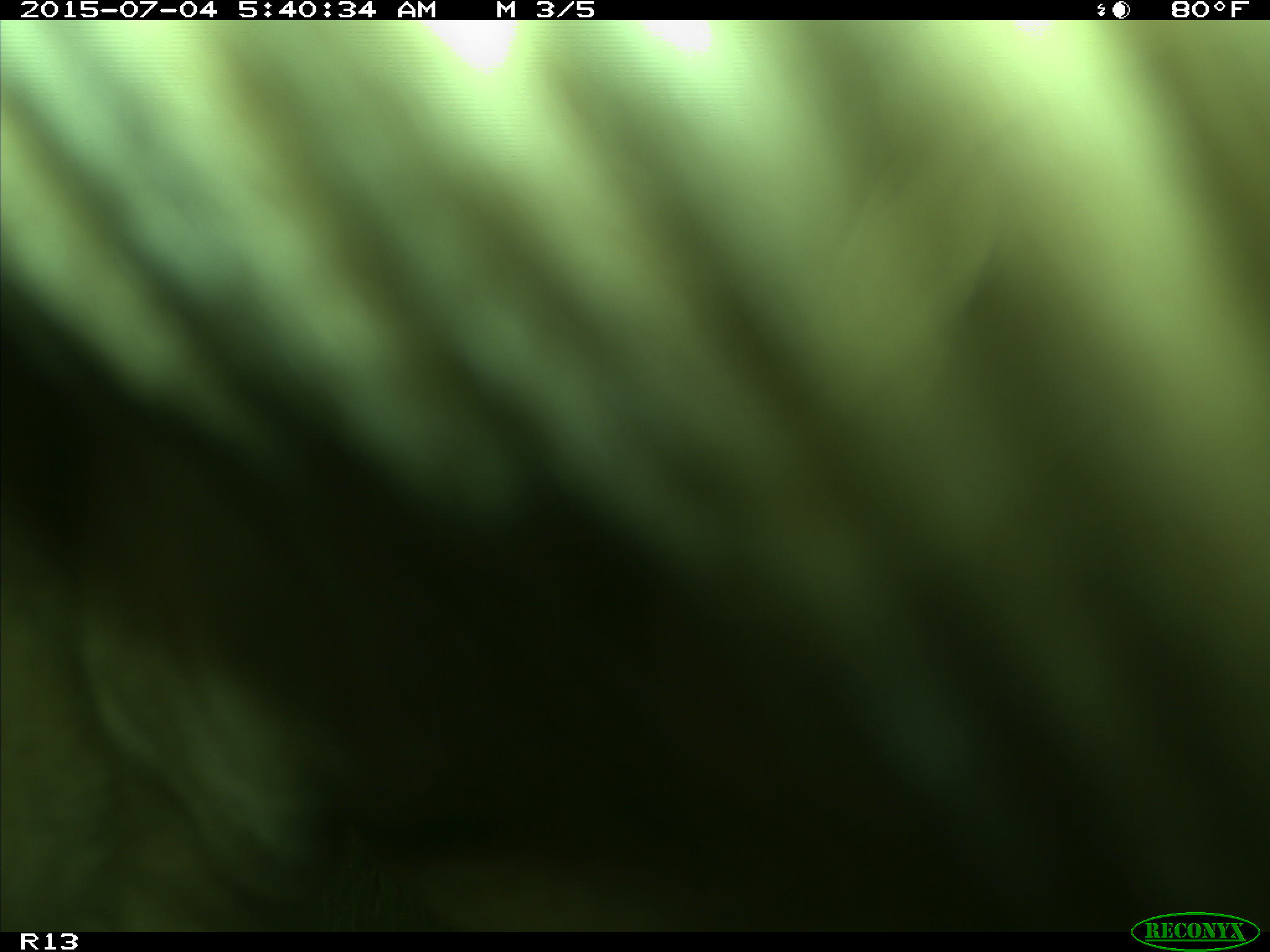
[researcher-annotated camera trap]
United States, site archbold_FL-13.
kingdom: Animalia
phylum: Chordata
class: Mammalia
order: Artiodactyla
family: Bovidae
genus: Bos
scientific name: Bos taurus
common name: domestic cow